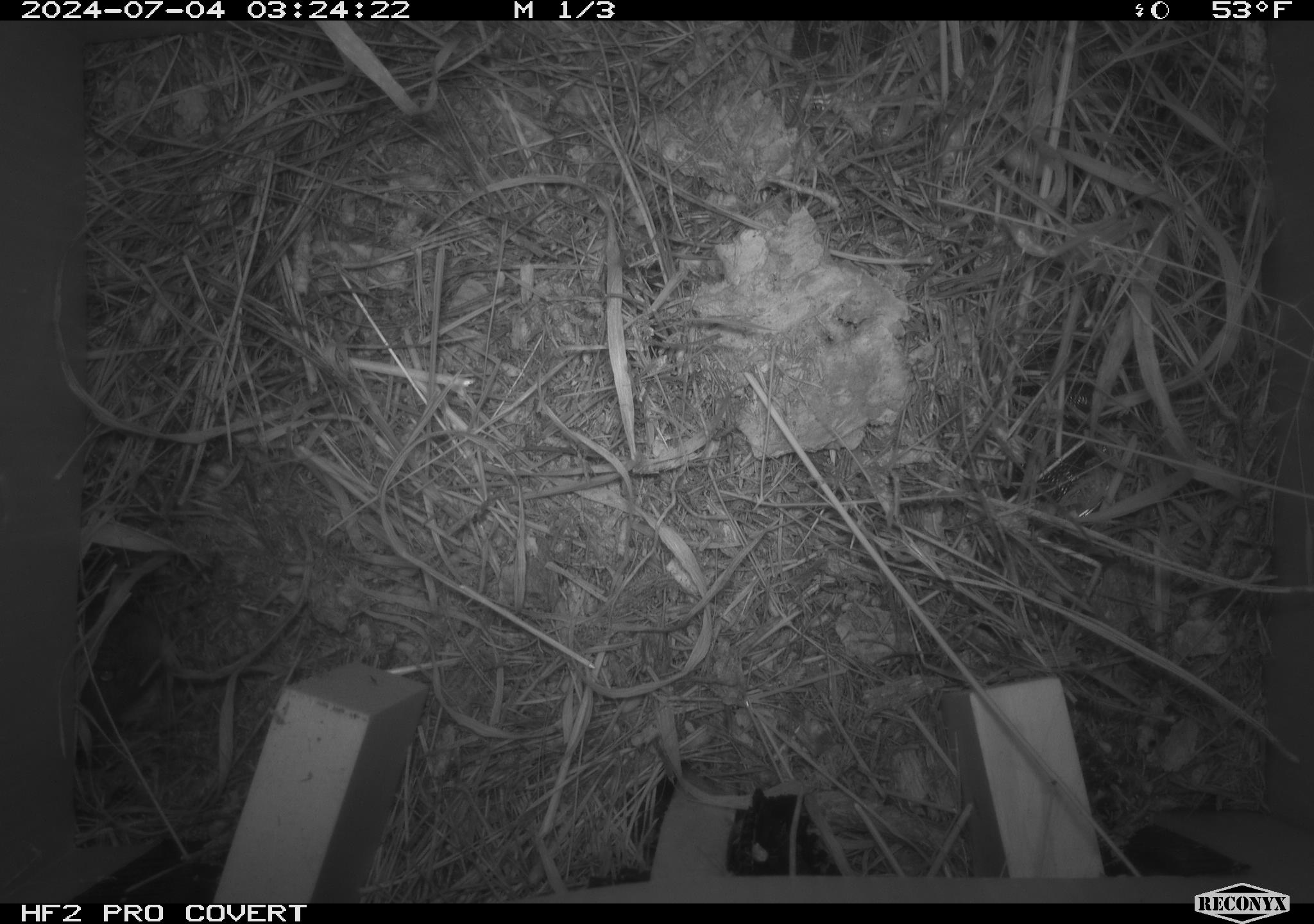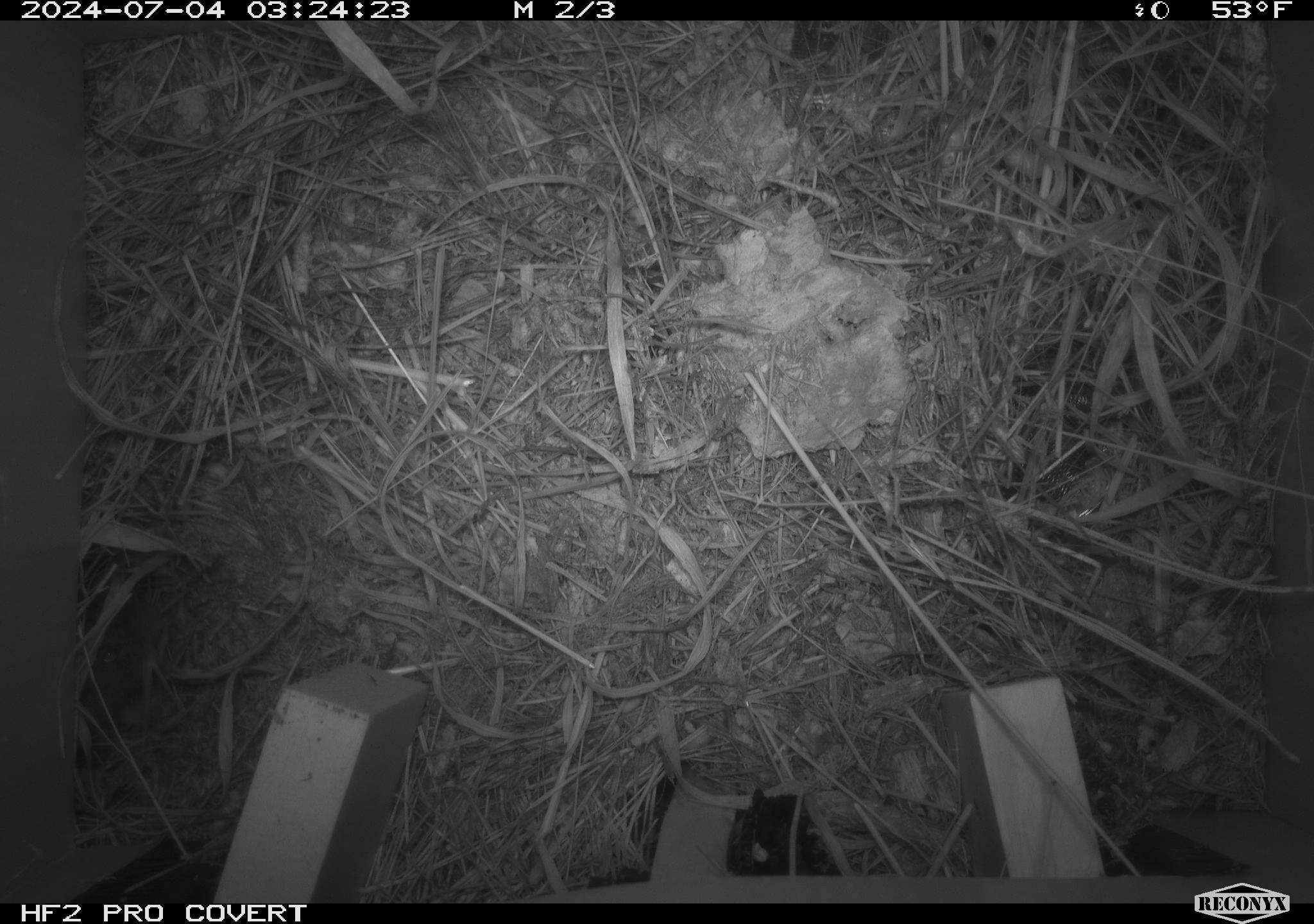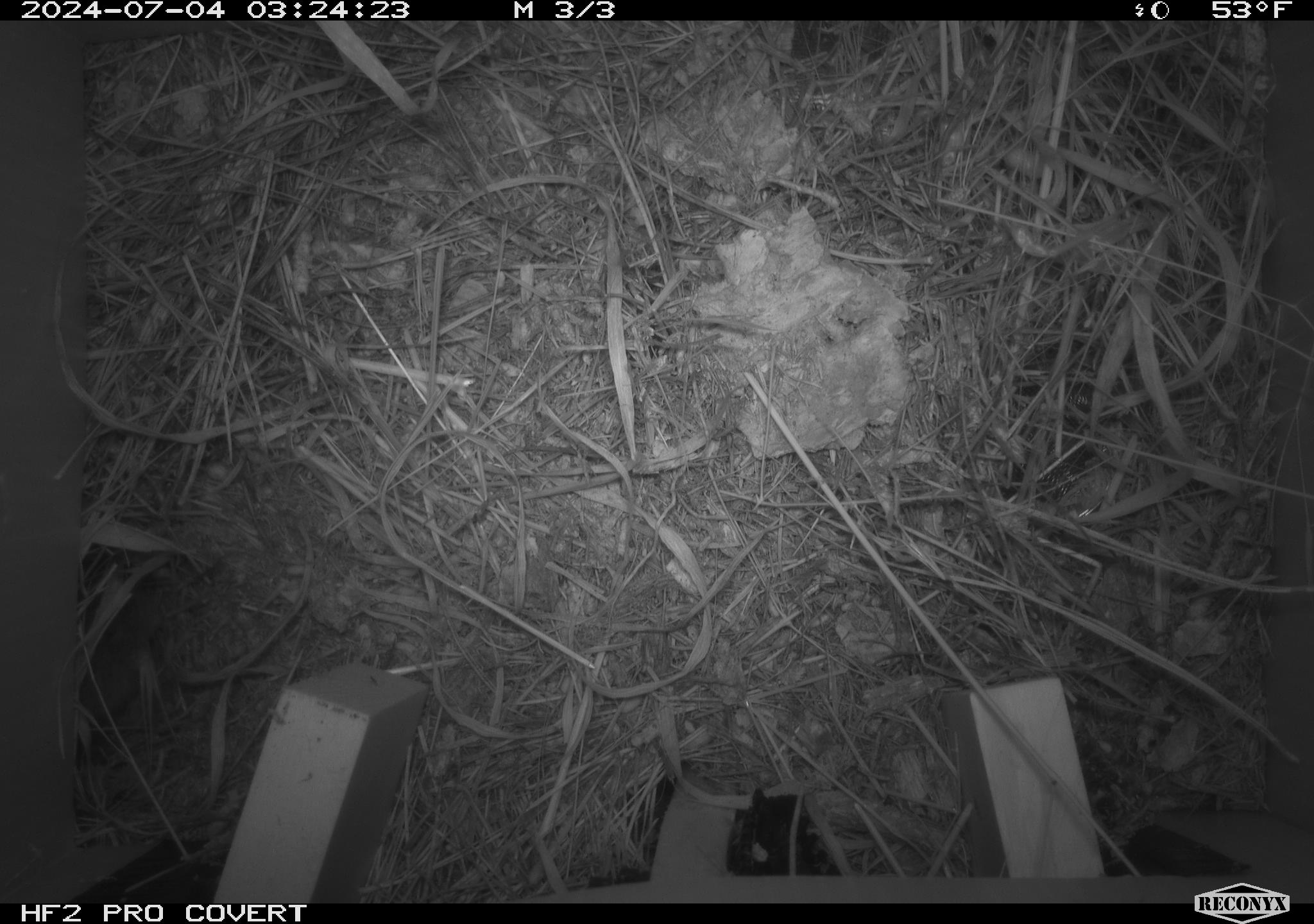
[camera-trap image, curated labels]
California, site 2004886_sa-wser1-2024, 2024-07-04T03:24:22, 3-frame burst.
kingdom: Animalia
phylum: Chordata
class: Mammalia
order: Rodentia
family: Cricetidae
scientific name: Arvicolinae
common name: voles, lemmings, and muskrats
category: arvicolinae subfamily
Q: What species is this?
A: Arvicolinae subfamily (voles, lemmings, and muskrats) (Arvicolinae).